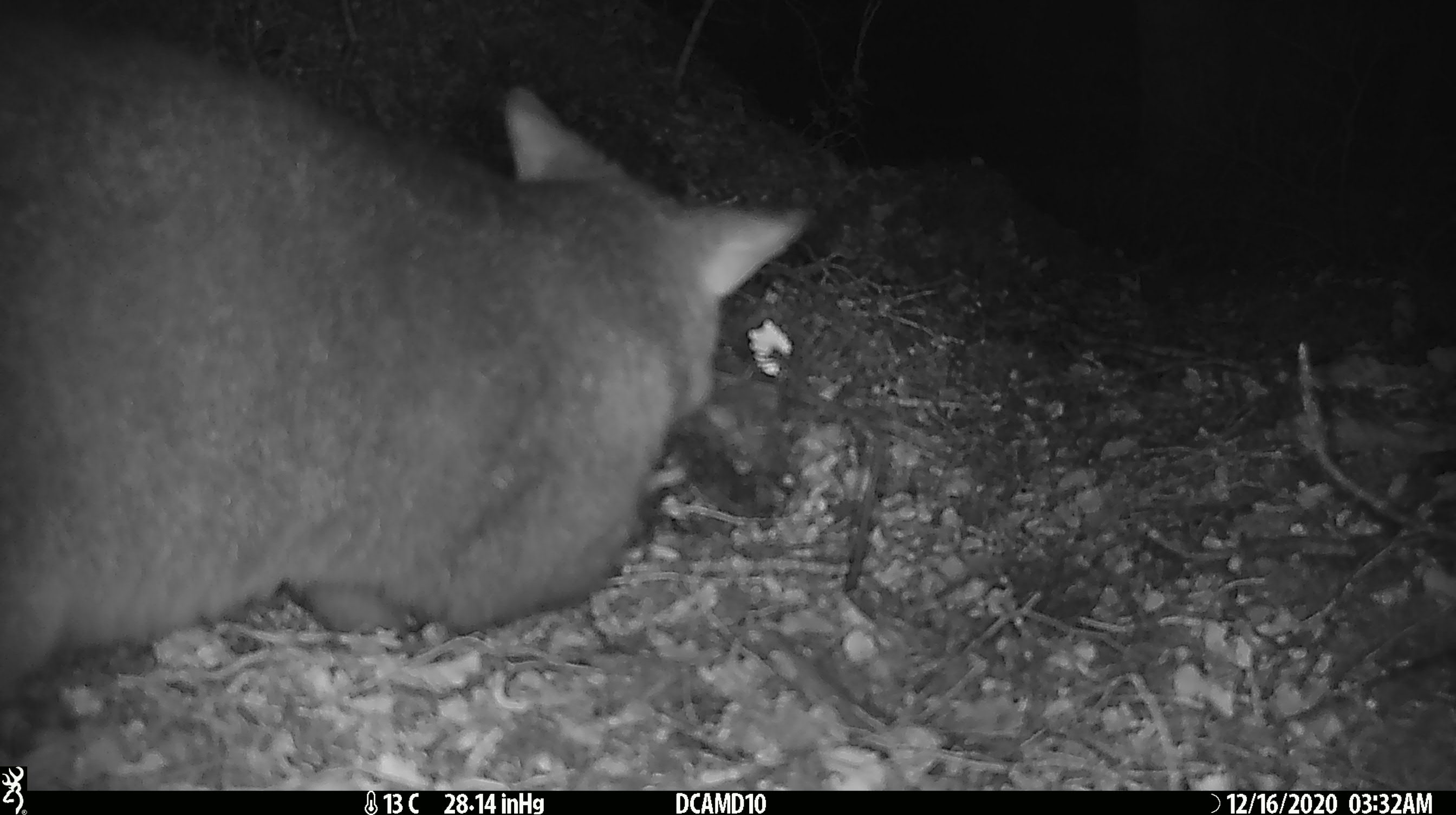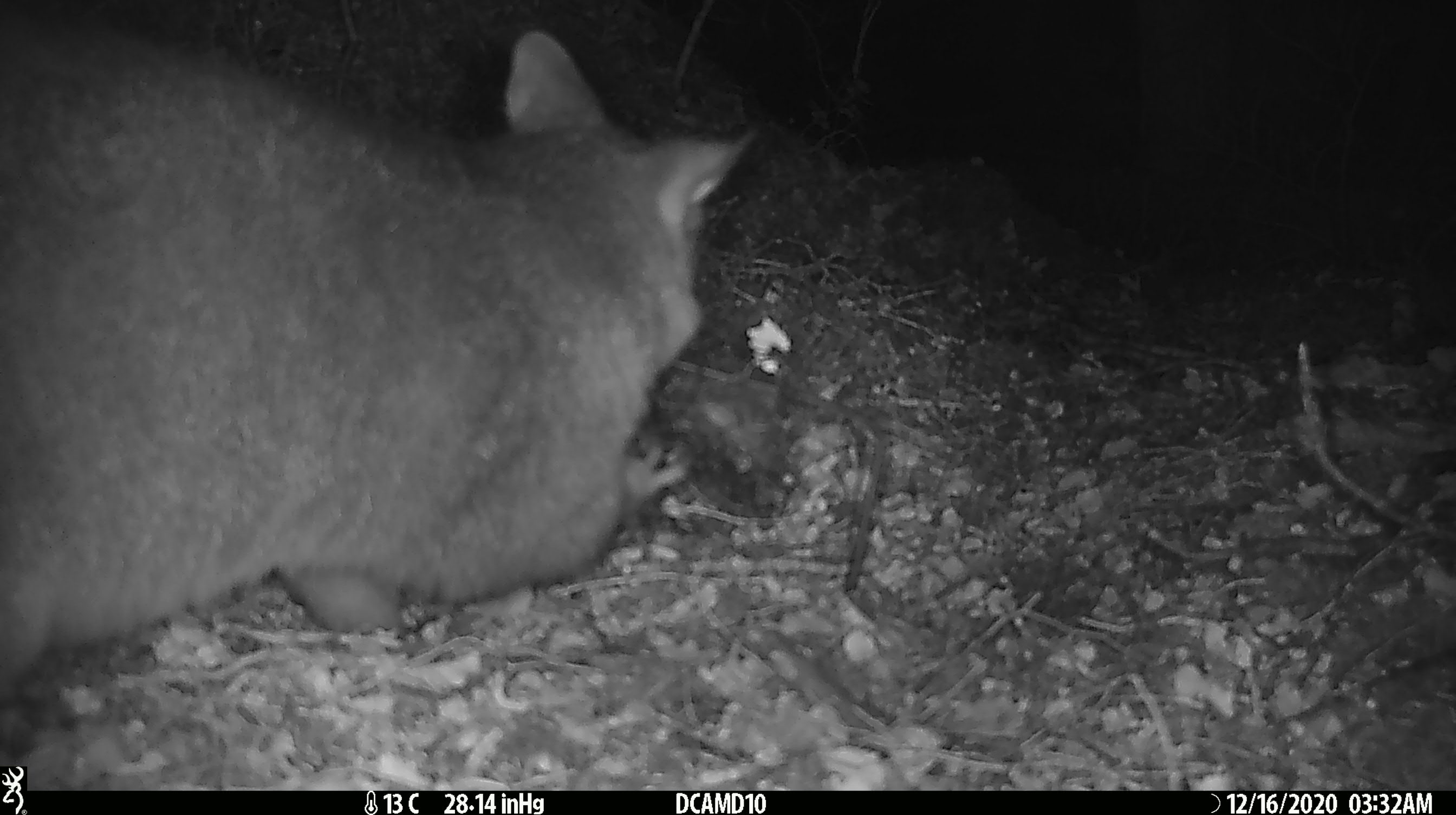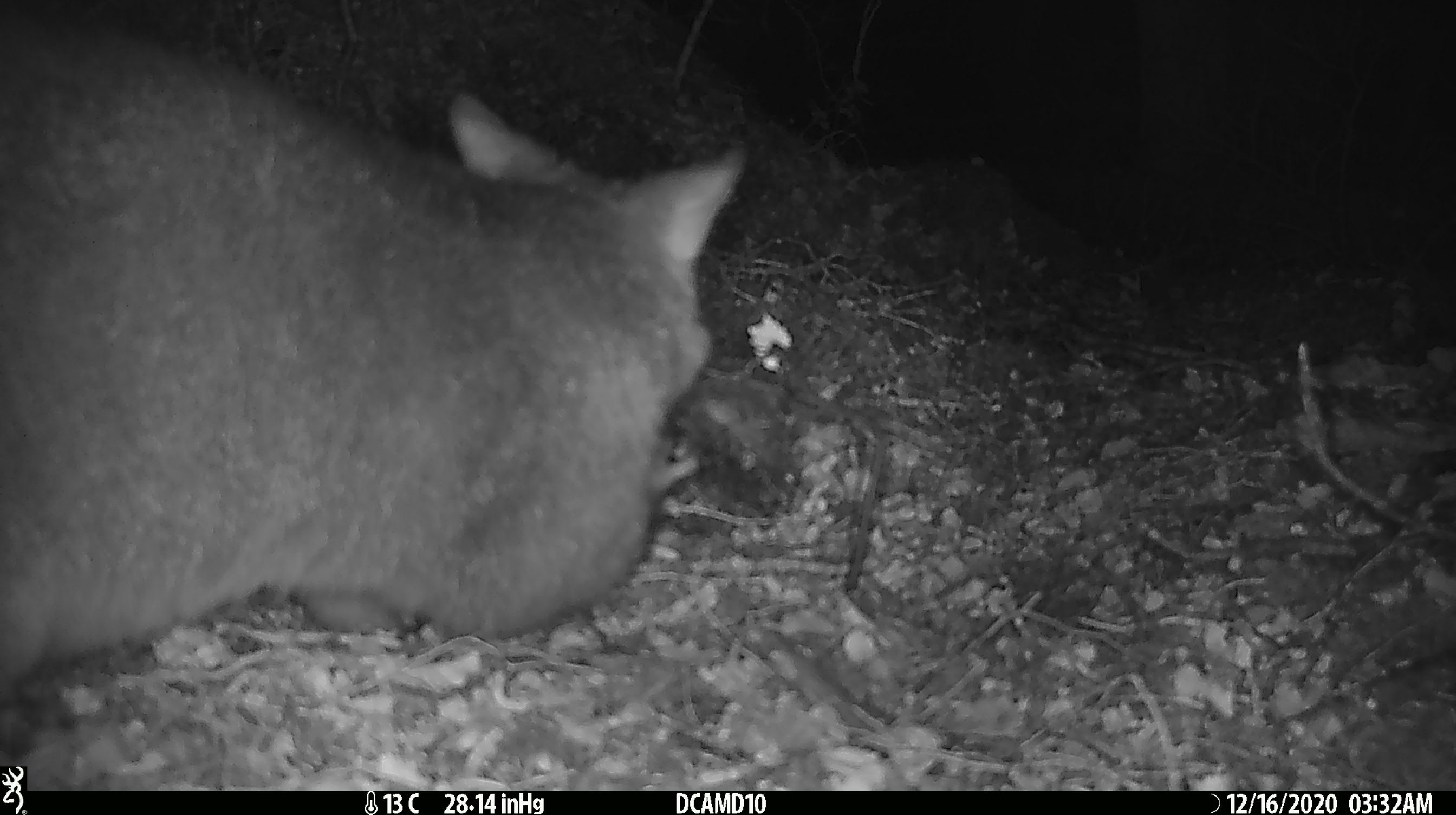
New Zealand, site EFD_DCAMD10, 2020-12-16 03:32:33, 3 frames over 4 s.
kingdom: Animalia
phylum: Chordata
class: Mammalia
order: Diprotodontia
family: Phalangeridae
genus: Trichosurus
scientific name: Trichosurus vulpecula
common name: common brushtail possum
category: possum